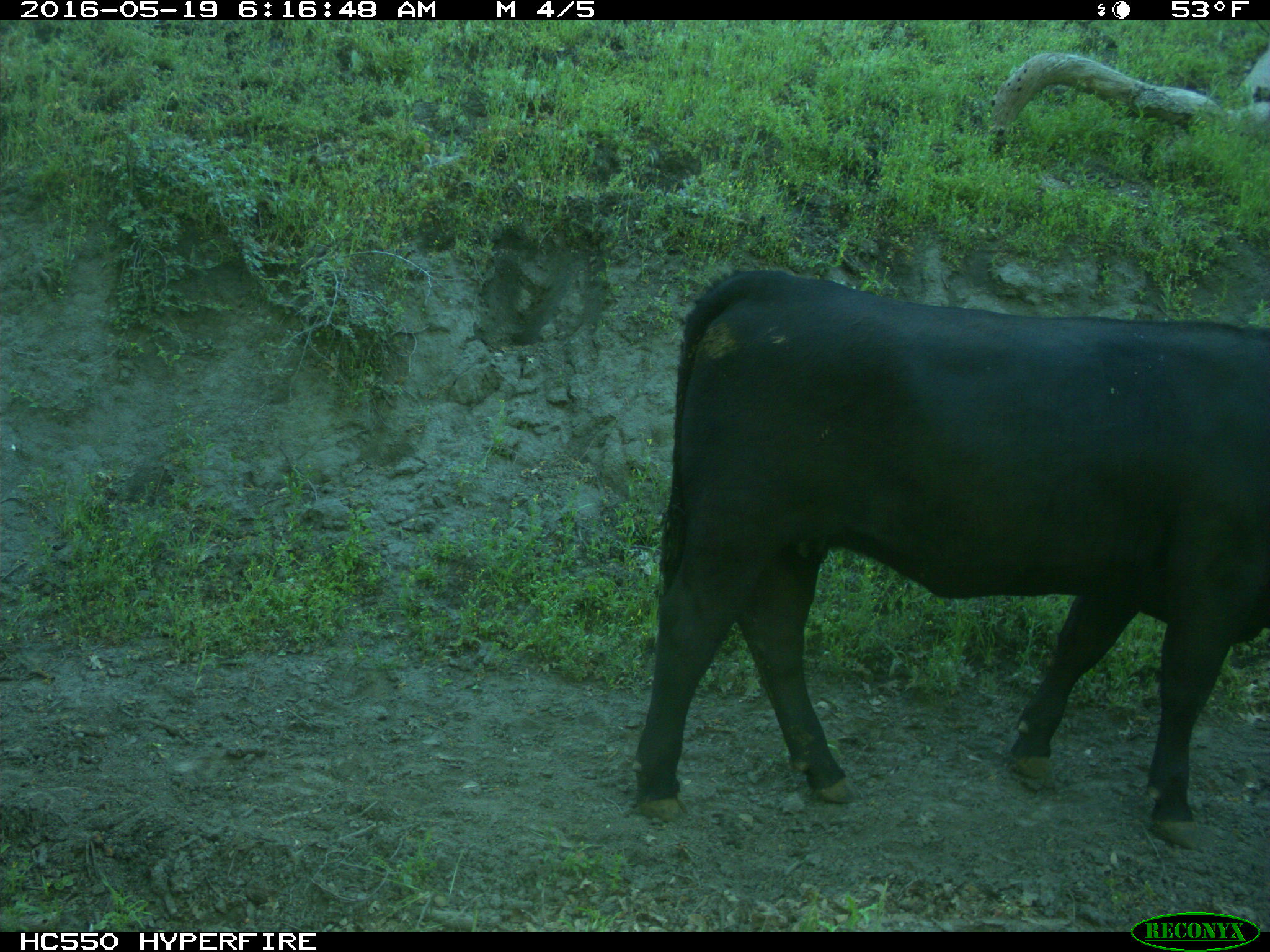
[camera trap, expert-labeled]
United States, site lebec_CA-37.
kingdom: Animalia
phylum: Chordata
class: Mammalia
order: Artiodactyla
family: Bovidae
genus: Bos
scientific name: Bos taurus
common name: domestic cow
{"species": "Bos taurus (domestic cow)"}